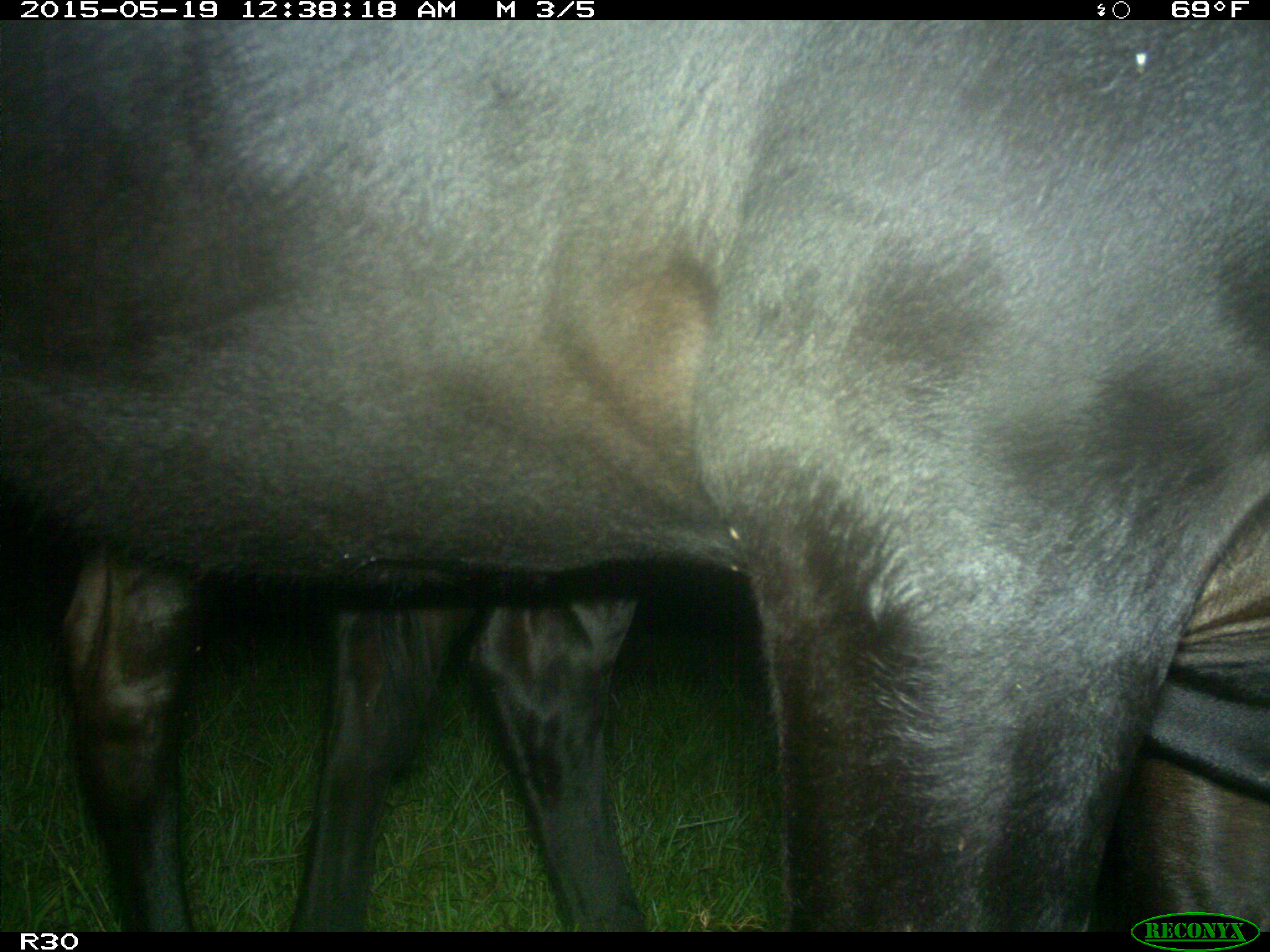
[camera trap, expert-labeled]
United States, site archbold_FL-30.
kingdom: Animalia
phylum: Chordata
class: Mammalia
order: Artiodactyla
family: Bovidae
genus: Bos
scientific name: Bos taurus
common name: domestic cow